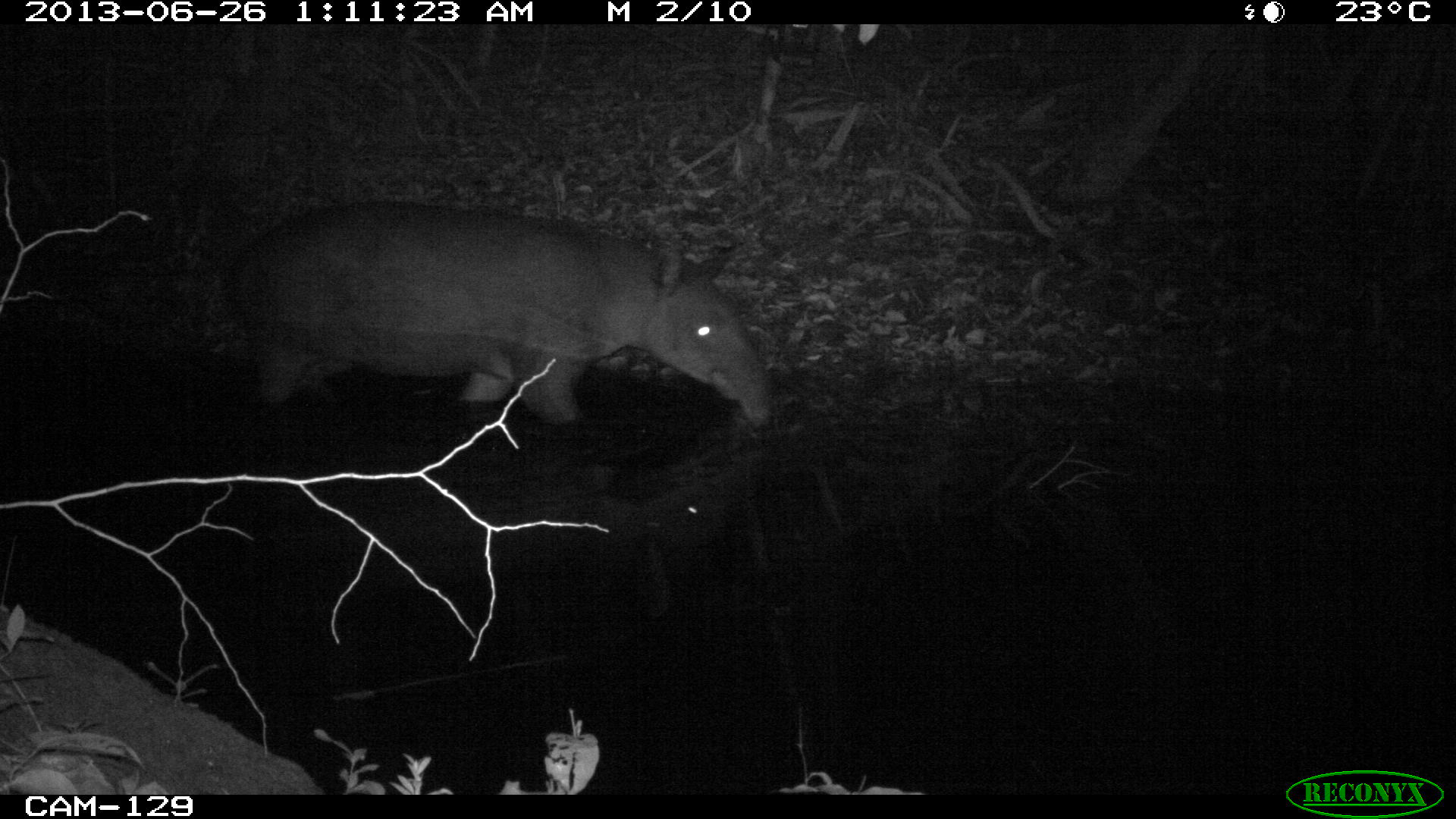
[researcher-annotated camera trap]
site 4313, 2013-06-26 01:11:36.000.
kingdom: Animalia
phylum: Chordata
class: Mammalia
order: Perissodactyla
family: Tapiridae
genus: Tapirus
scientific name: Tapirus bairdii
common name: baird's tapir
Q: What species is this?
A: Tapirus bairdii (baird's tapir).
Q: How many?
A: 1.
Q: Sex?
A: Male.